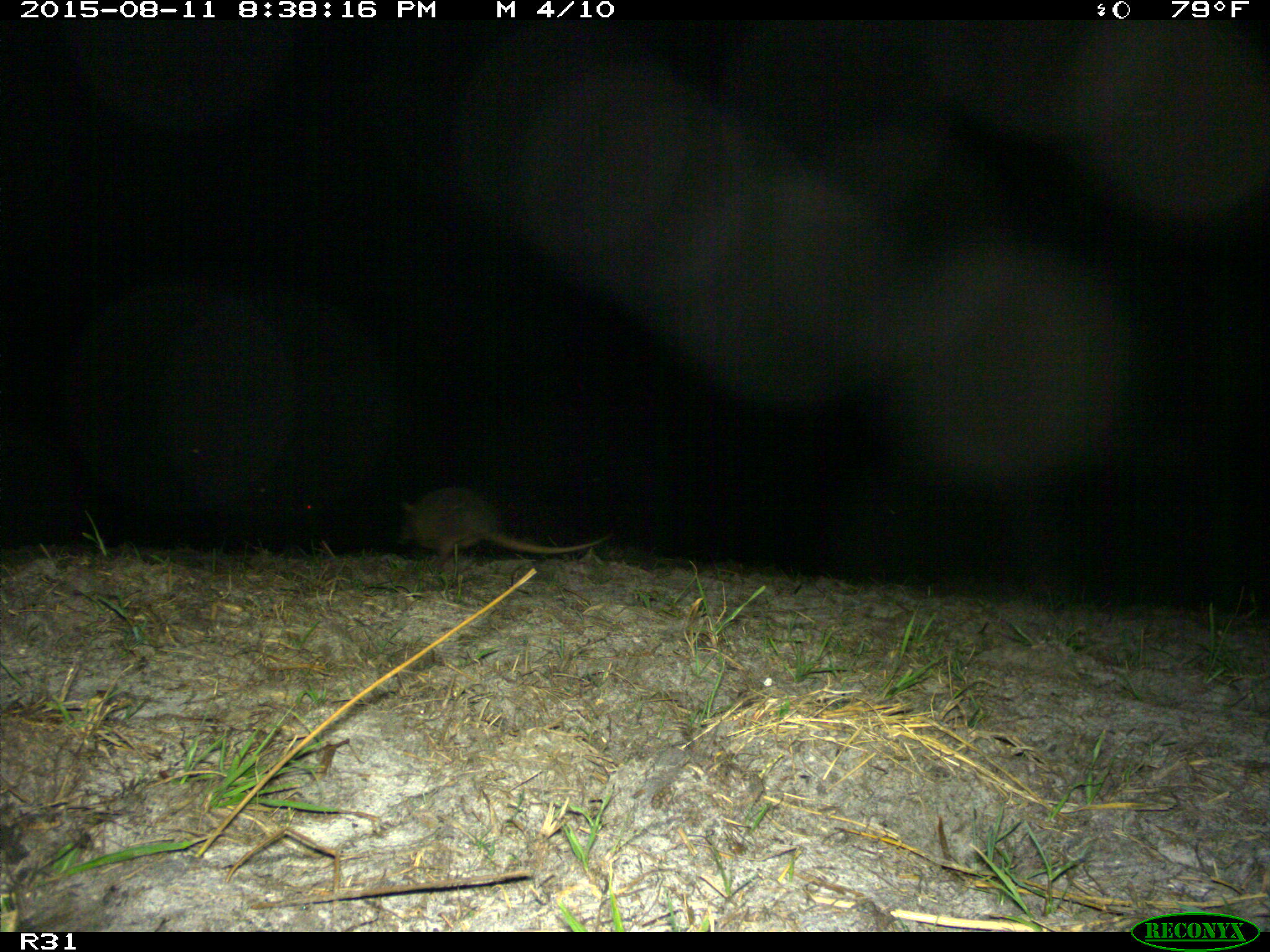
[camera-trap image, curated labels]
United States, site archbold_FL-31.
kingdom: Animalia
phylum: Chordata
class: Mammalia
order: Cingulata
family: Dasypodidae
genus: Dasypus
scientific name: Dasypus novemcinctus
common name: nine-banded armadillo